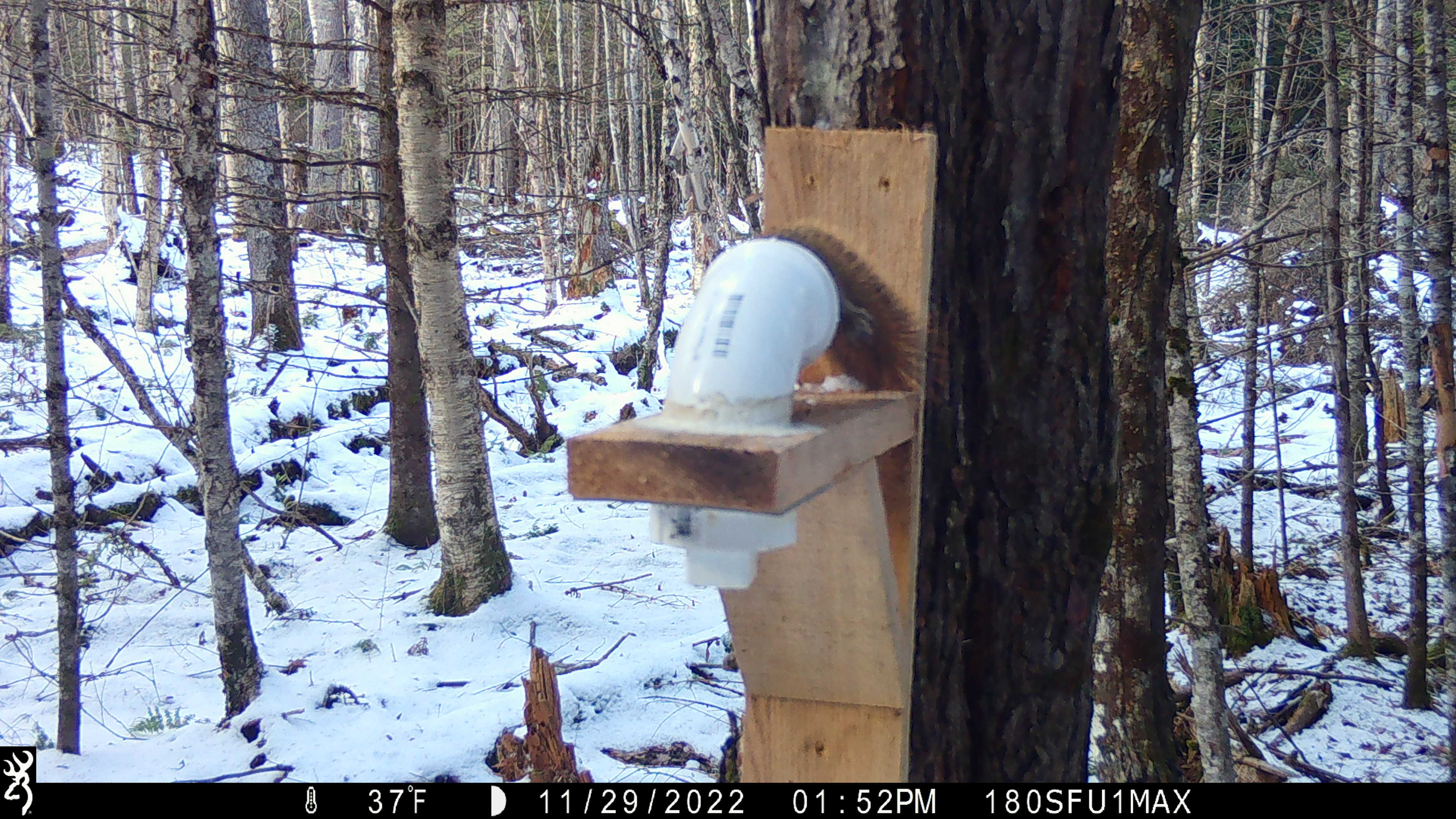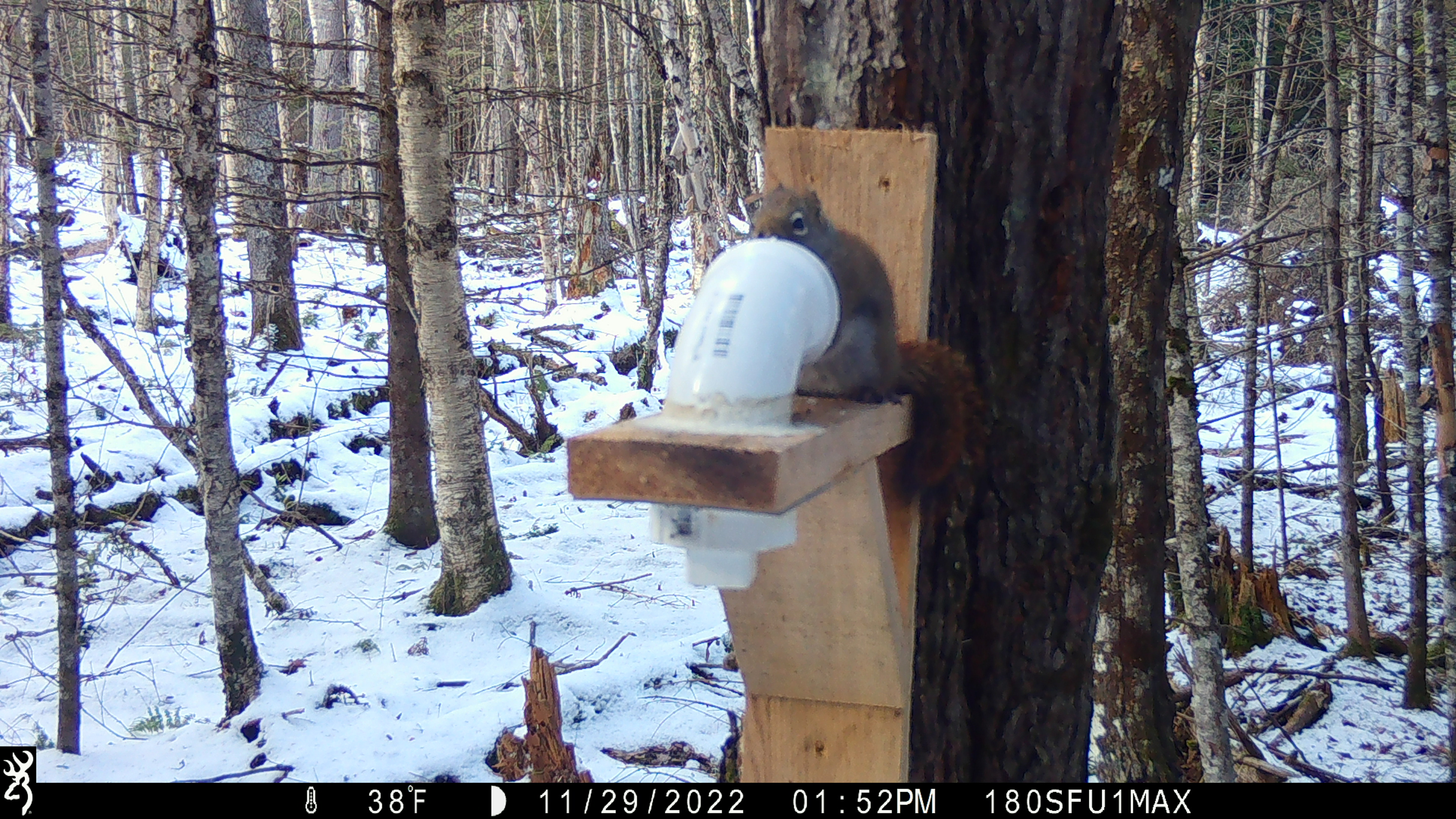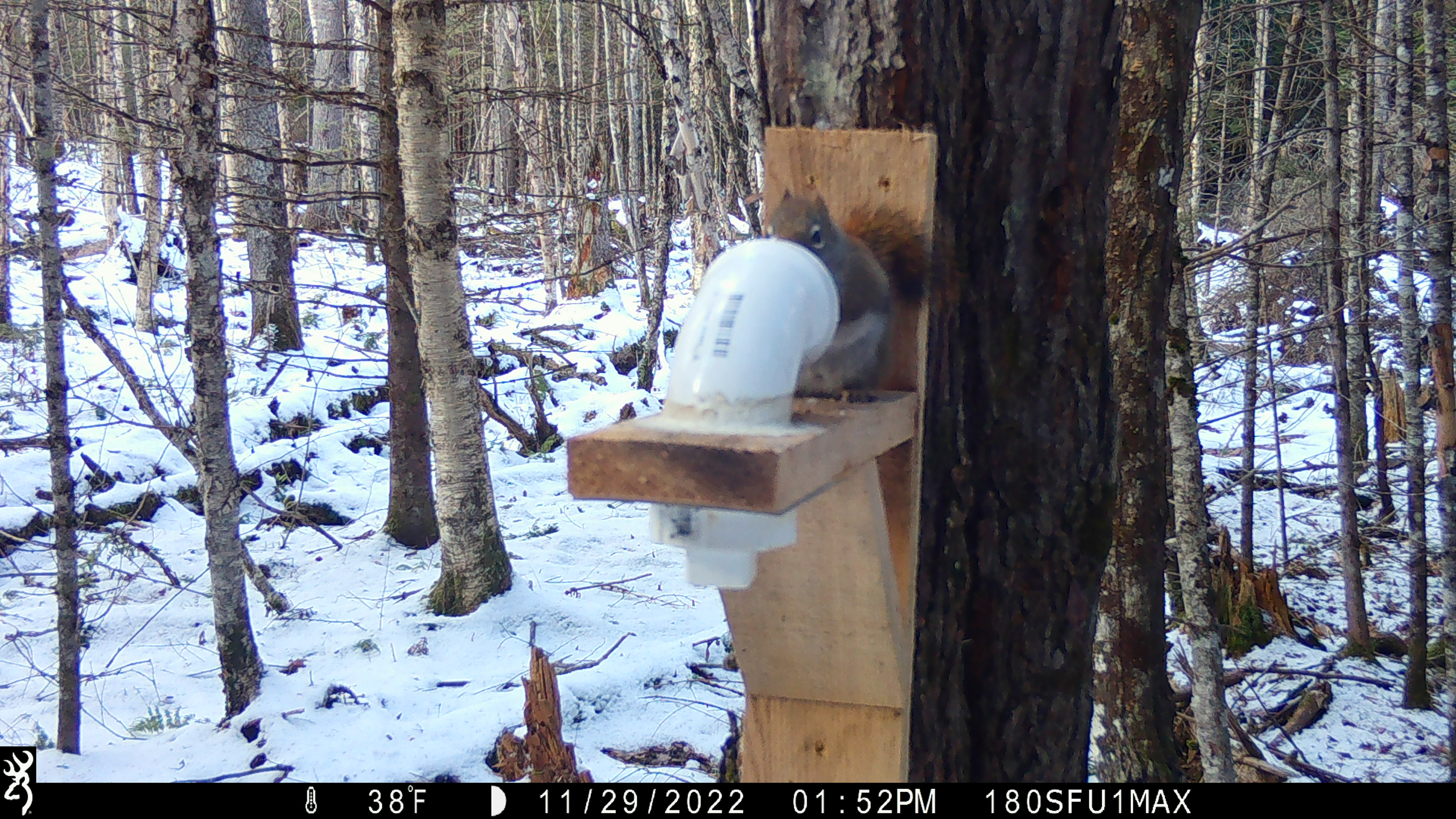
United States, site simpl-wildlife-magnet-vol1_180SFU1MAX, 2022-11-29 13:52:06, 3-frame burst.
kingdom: Animalia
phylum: Chordata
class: Mammalia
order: Rodentia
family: Sciuridae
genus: Tamiasciurus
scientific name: Tamiasciurus hudsonicus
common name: red squirrel